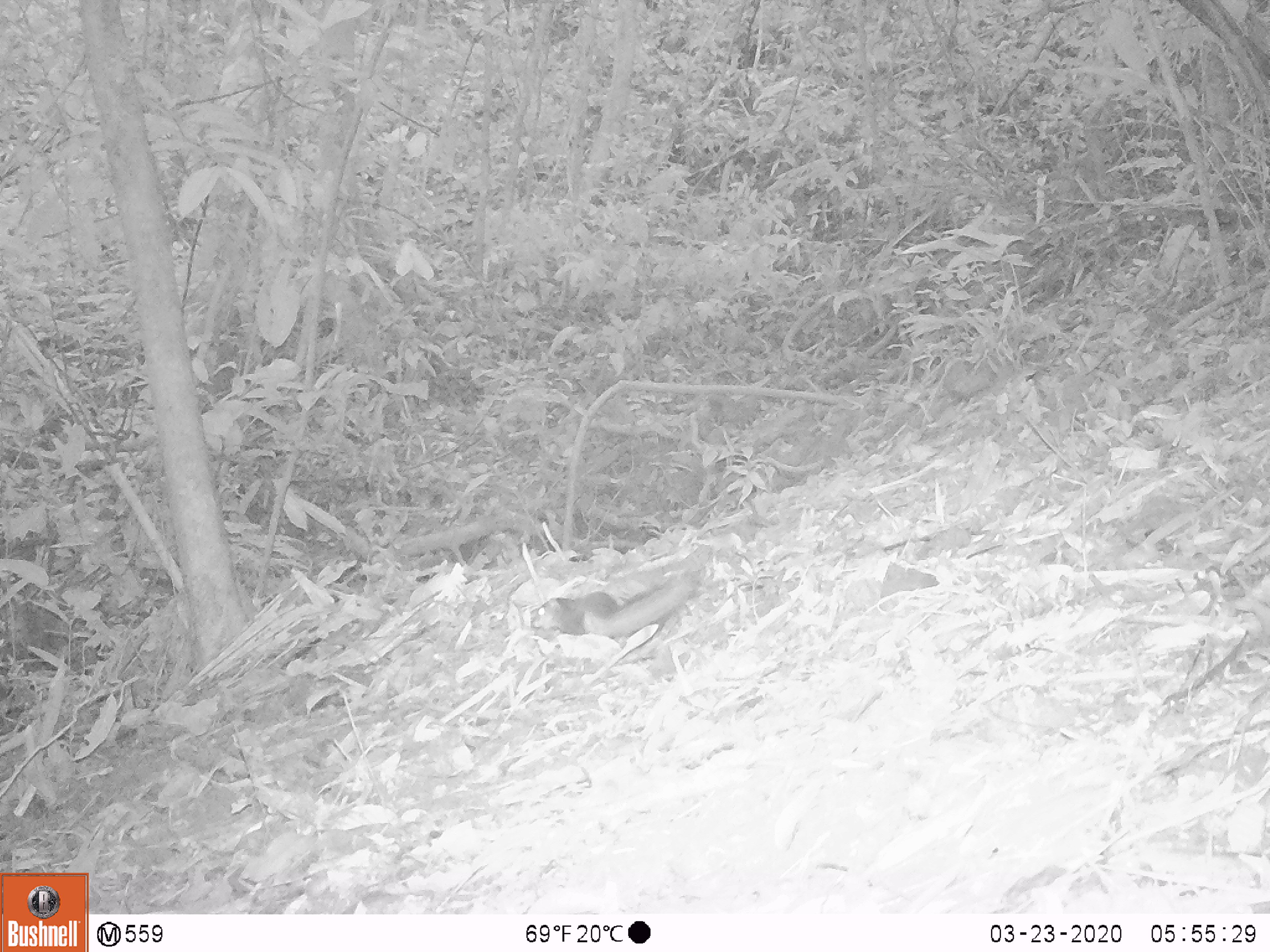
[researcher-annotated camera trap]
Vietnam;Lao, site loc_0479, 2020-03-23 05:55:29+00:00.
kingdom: Animalia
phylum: Chordata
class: Mammalia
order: Rodentia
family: Sciuridae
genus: Dremomys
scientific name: Dremomys rufigenis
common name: red-cheeked squirrel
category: red cheeked squirrel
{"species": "red cheeked squirrel (red-cheeked squirrel) (Dremomys rufigenis)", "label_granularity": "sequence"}